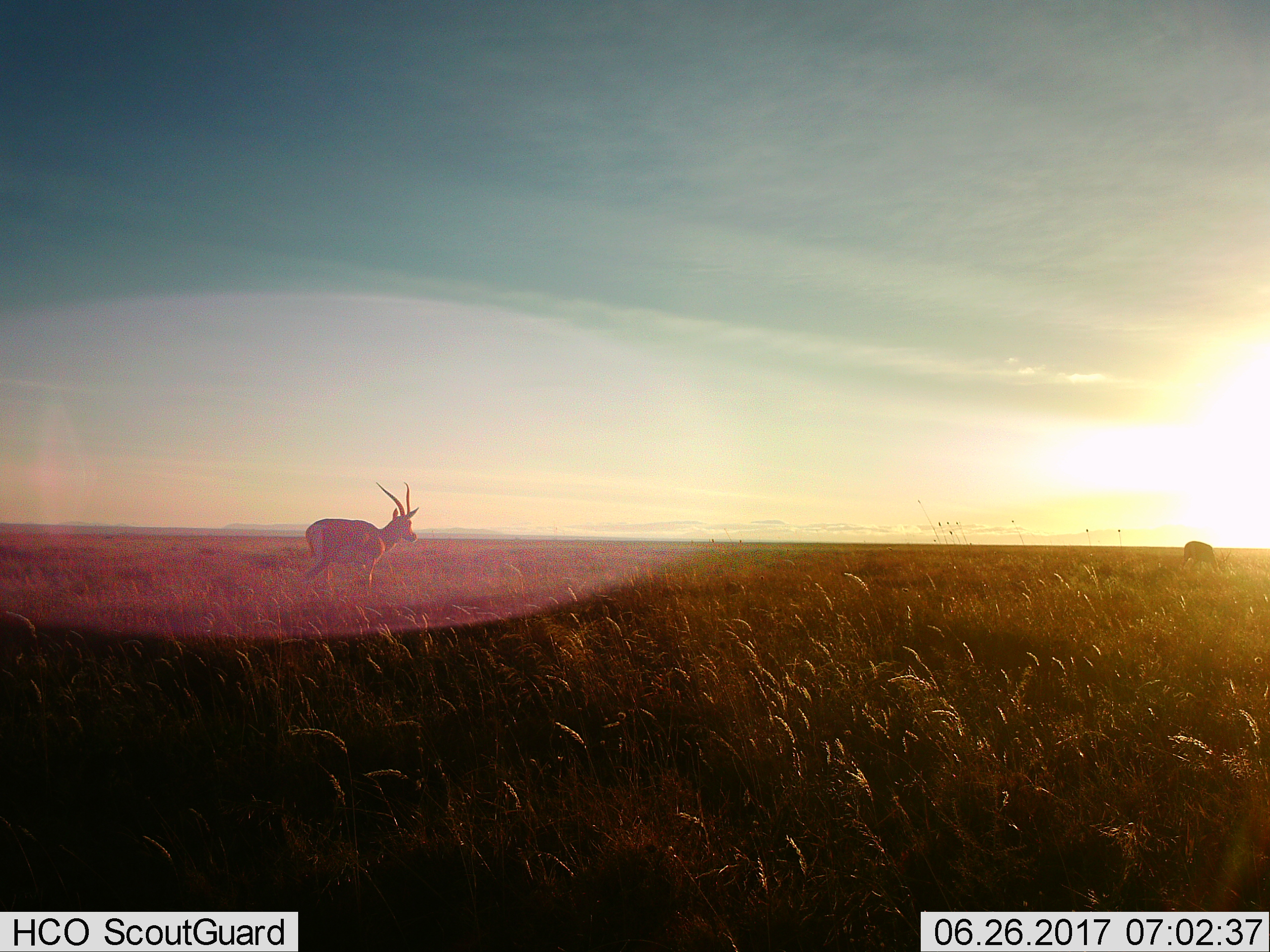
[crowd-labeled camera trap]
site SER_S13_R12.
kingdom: Animalia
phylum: Chordata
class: Mammalia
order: Artiodactyla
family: Bovidae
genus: Nanger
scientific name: Nanger granti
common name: grant's gazelle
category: gazellegrants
Gazellegrants (grant's gazelle) (Nanger granti), count 2. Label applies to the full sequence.